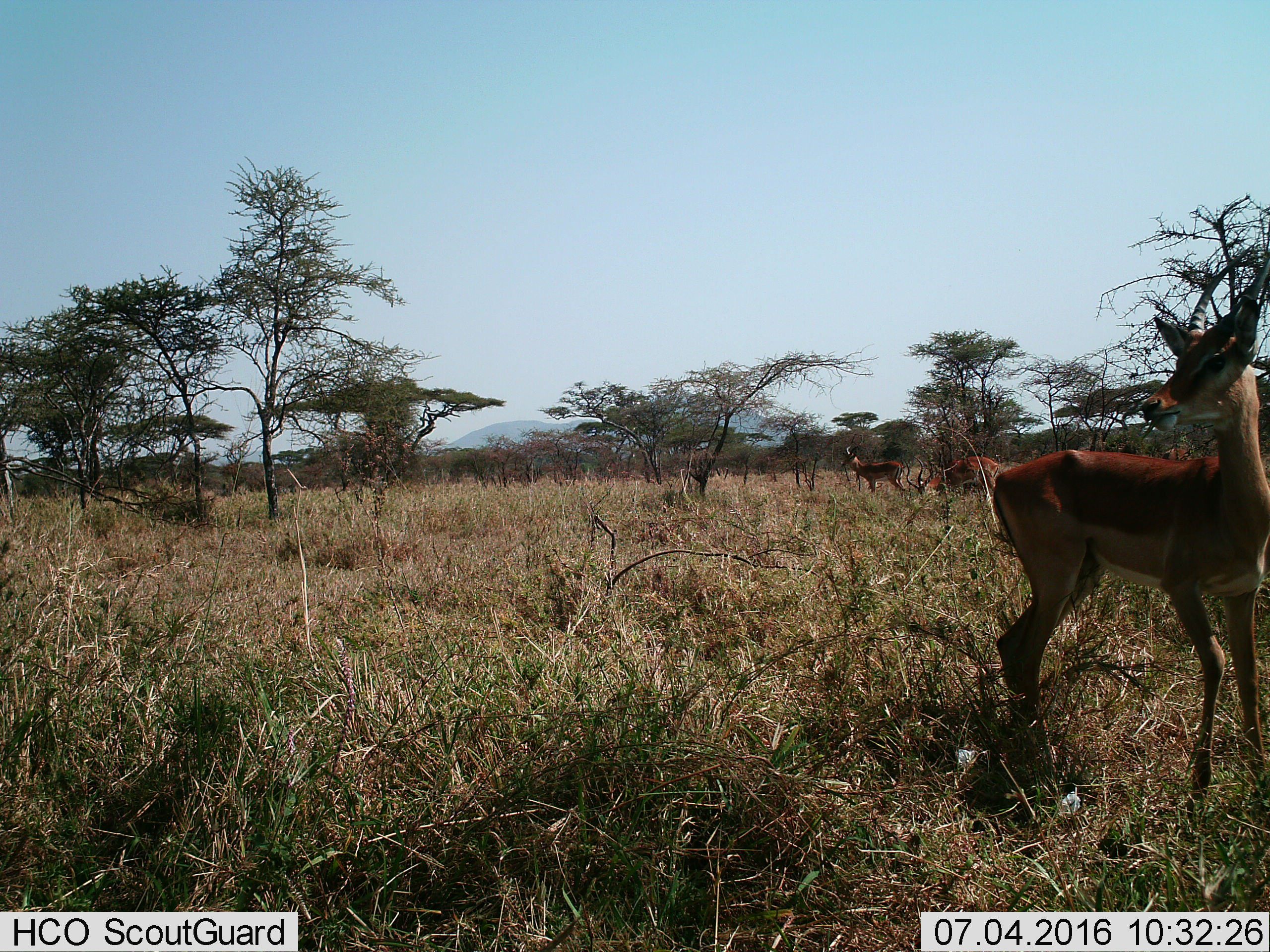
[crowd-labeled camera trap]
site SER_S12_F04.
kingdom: Animalia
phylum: Chordata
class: Mammalia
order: Artiodactyla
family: Bovidae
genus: Aepyceros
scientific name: Aepyceros melampus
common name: impala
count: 3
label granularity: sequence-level